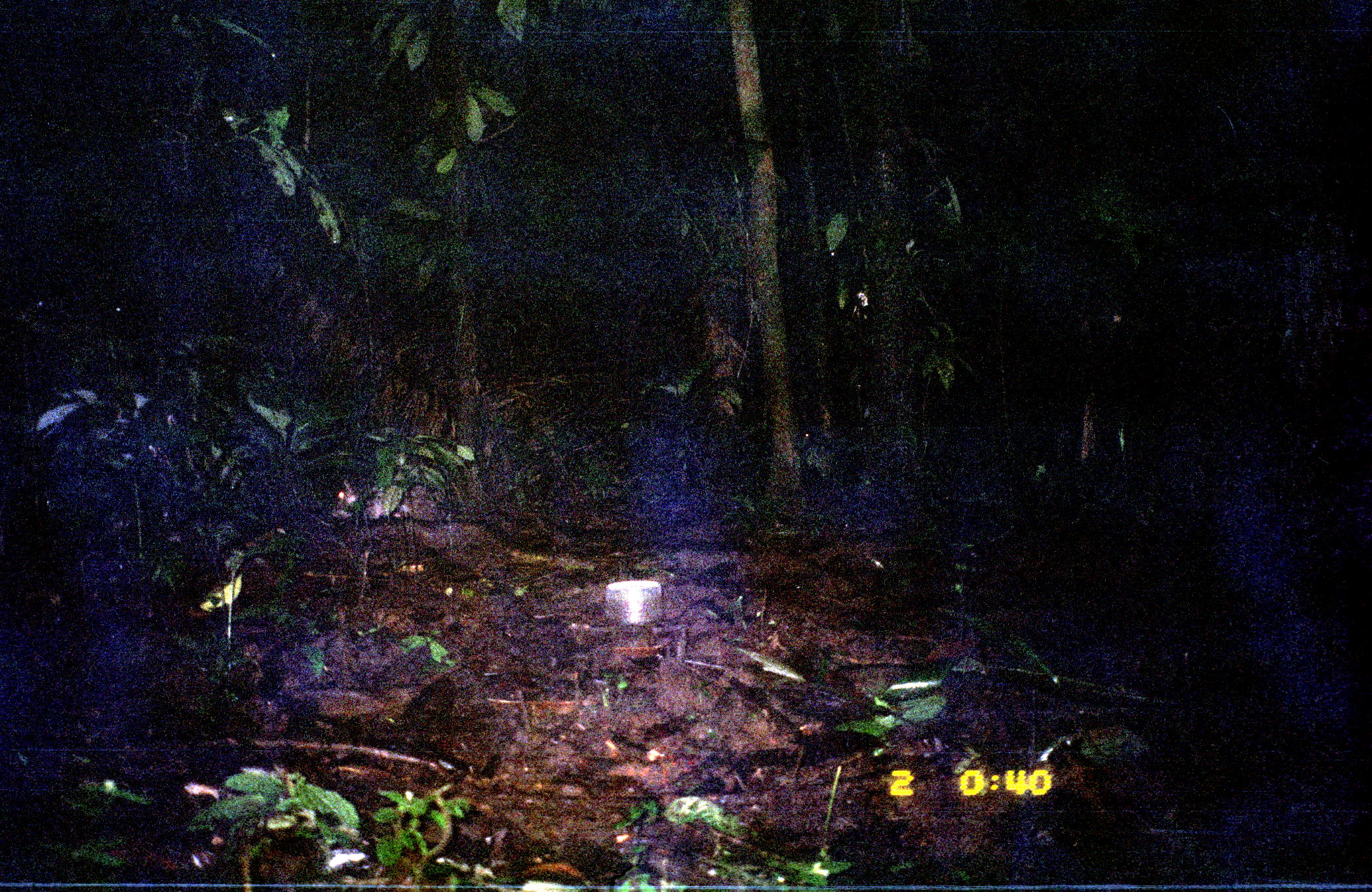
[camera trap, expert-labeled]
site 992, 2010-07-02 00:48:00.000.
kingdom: Animalia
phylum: Chordata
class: Mammalia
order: Rodentia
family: Cuniculidae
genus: Cuniculus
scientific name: Cuniculus paca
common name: spotted paca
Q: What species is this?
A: Cuniculus paca (spotted paca).